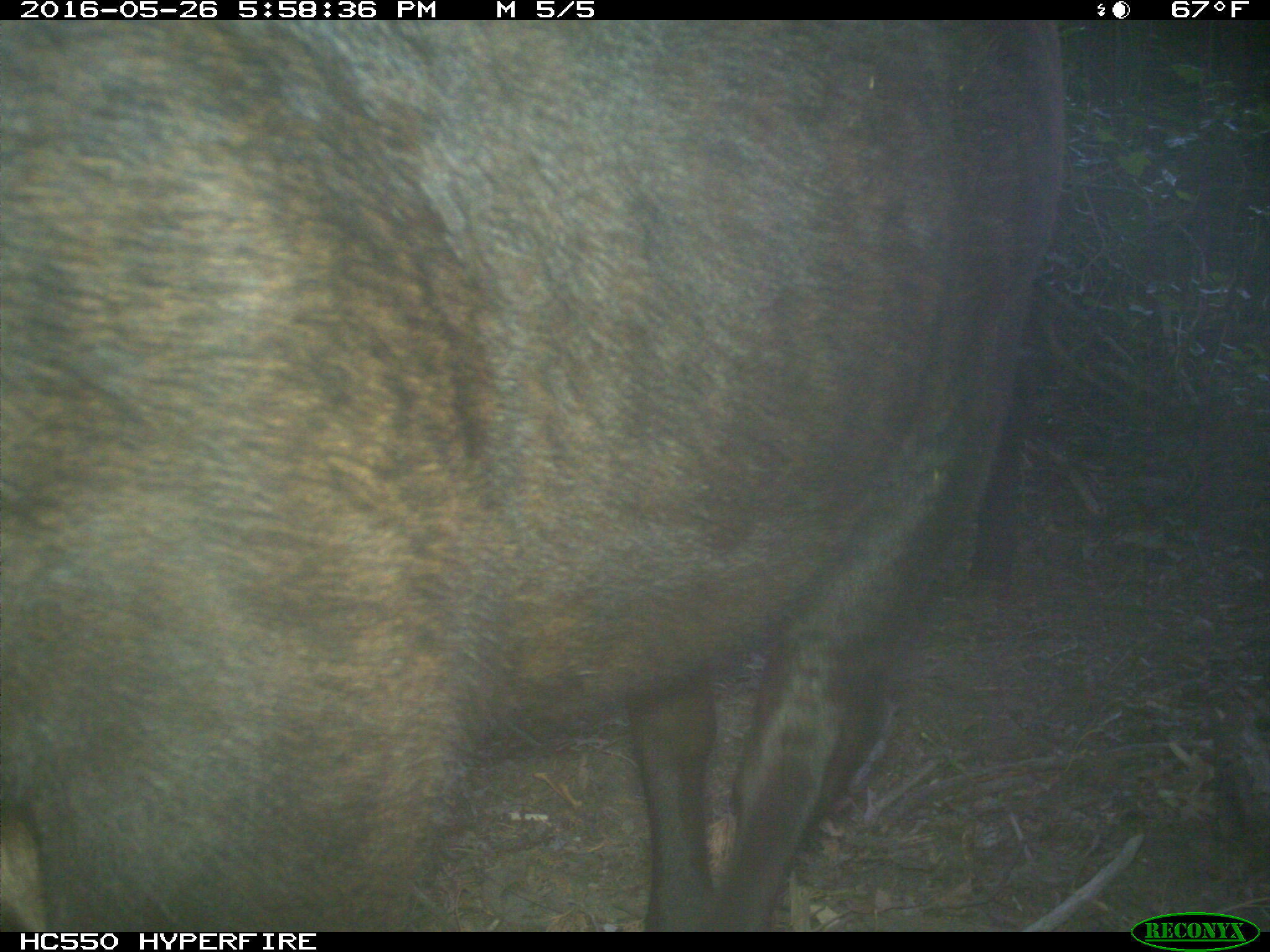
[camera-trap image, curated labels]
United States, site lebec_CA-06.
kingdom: Animalia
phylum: Chordata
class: Mammalia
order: Artiodactyla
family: Bovidae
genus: Bos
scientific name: Bos taurus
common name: domestic cow